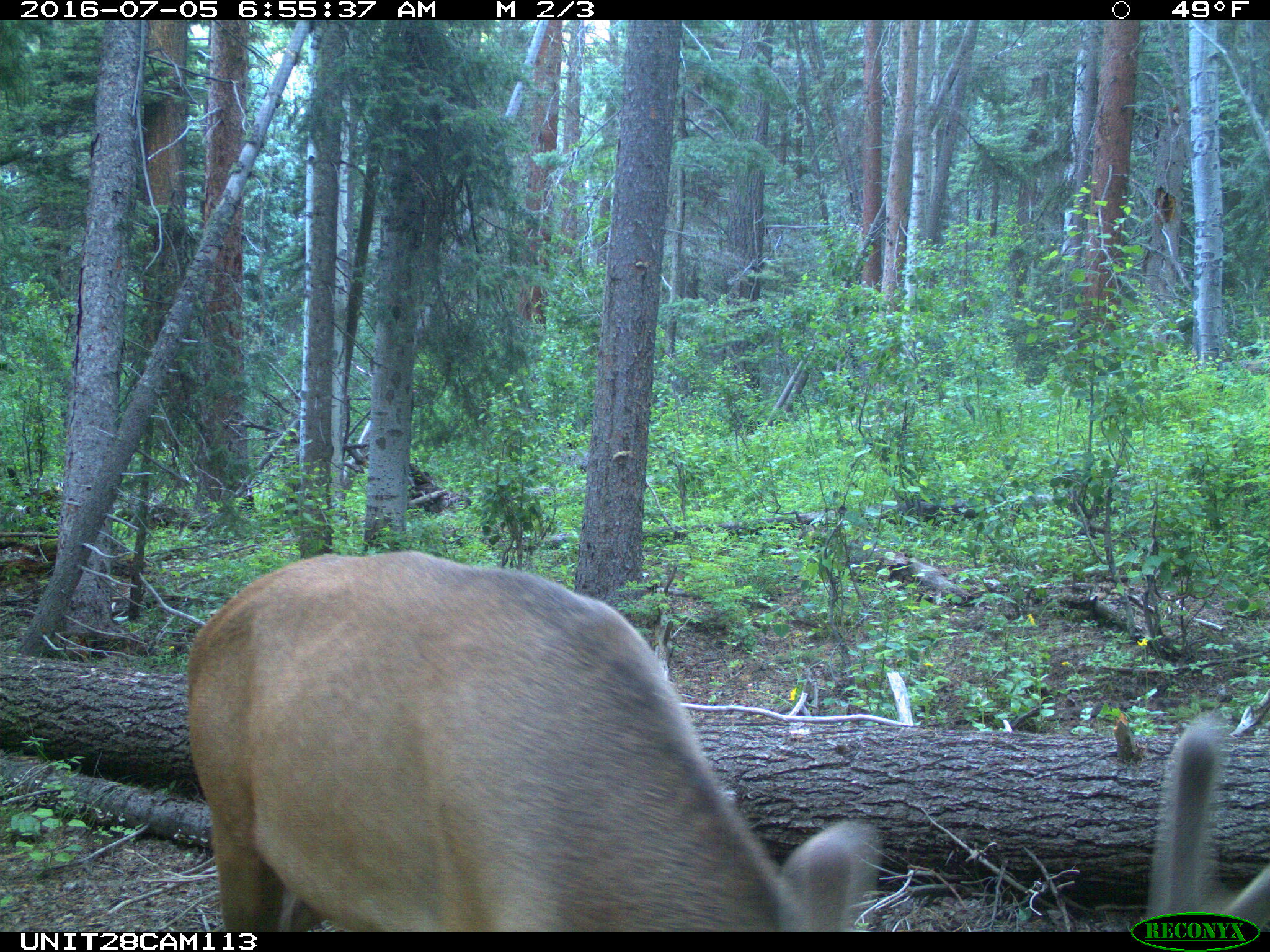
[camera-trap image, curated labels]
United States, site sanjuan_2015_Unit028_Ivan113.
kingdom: Animalia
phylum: Chordata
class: Mammalia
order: Artiodactyla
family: Cervidae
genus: Cervus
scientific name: Cervus elaphus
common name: red deer